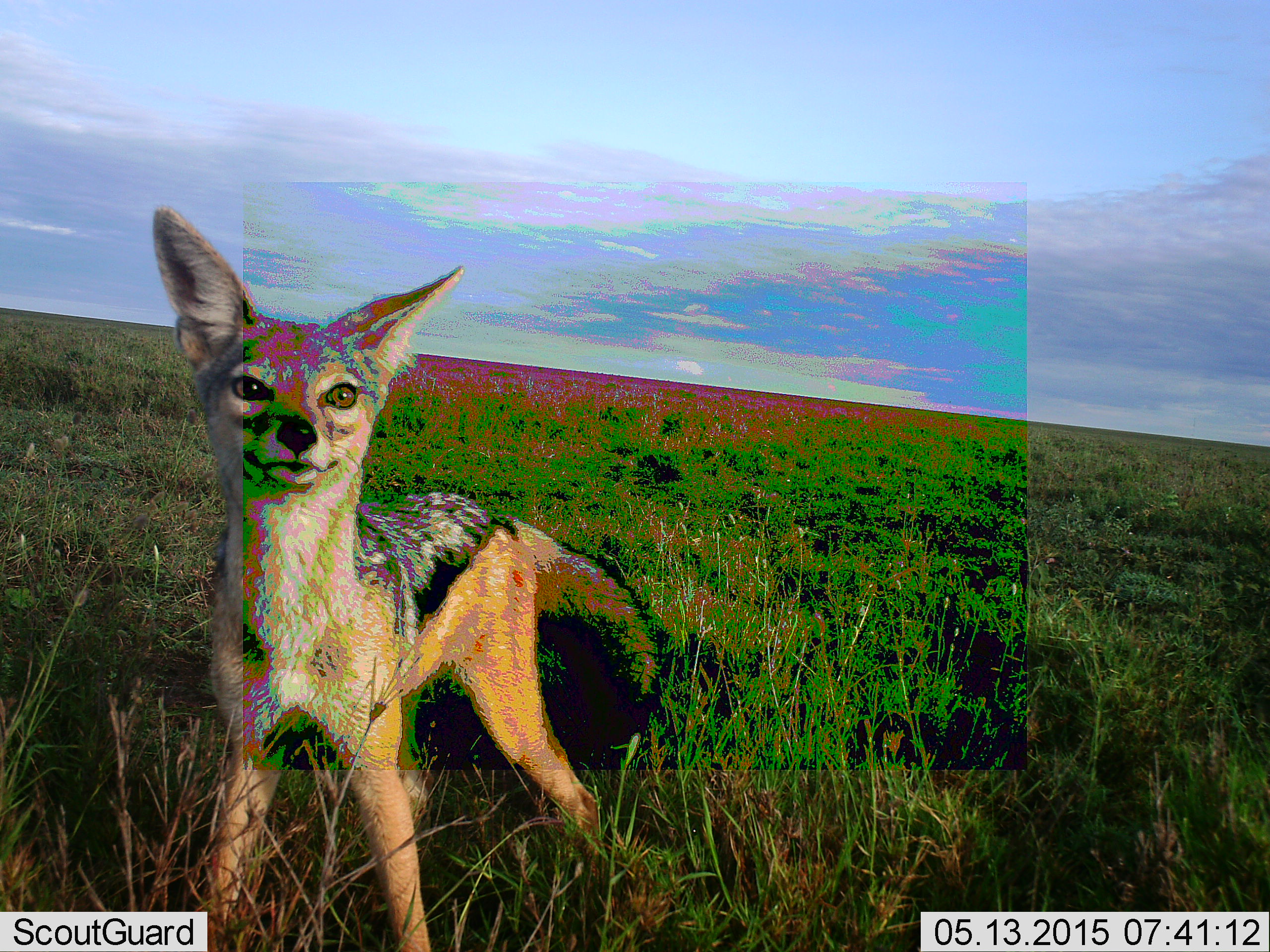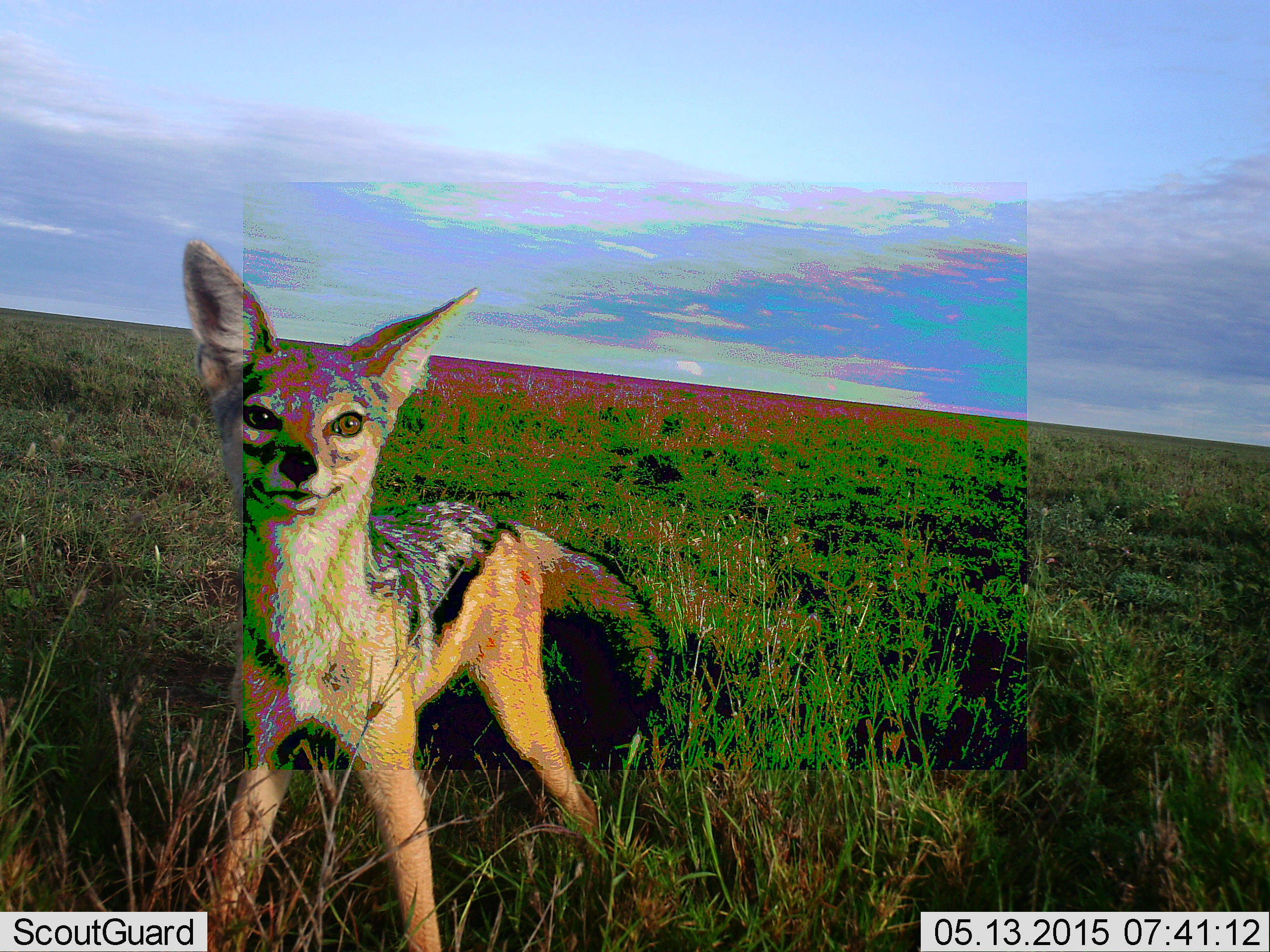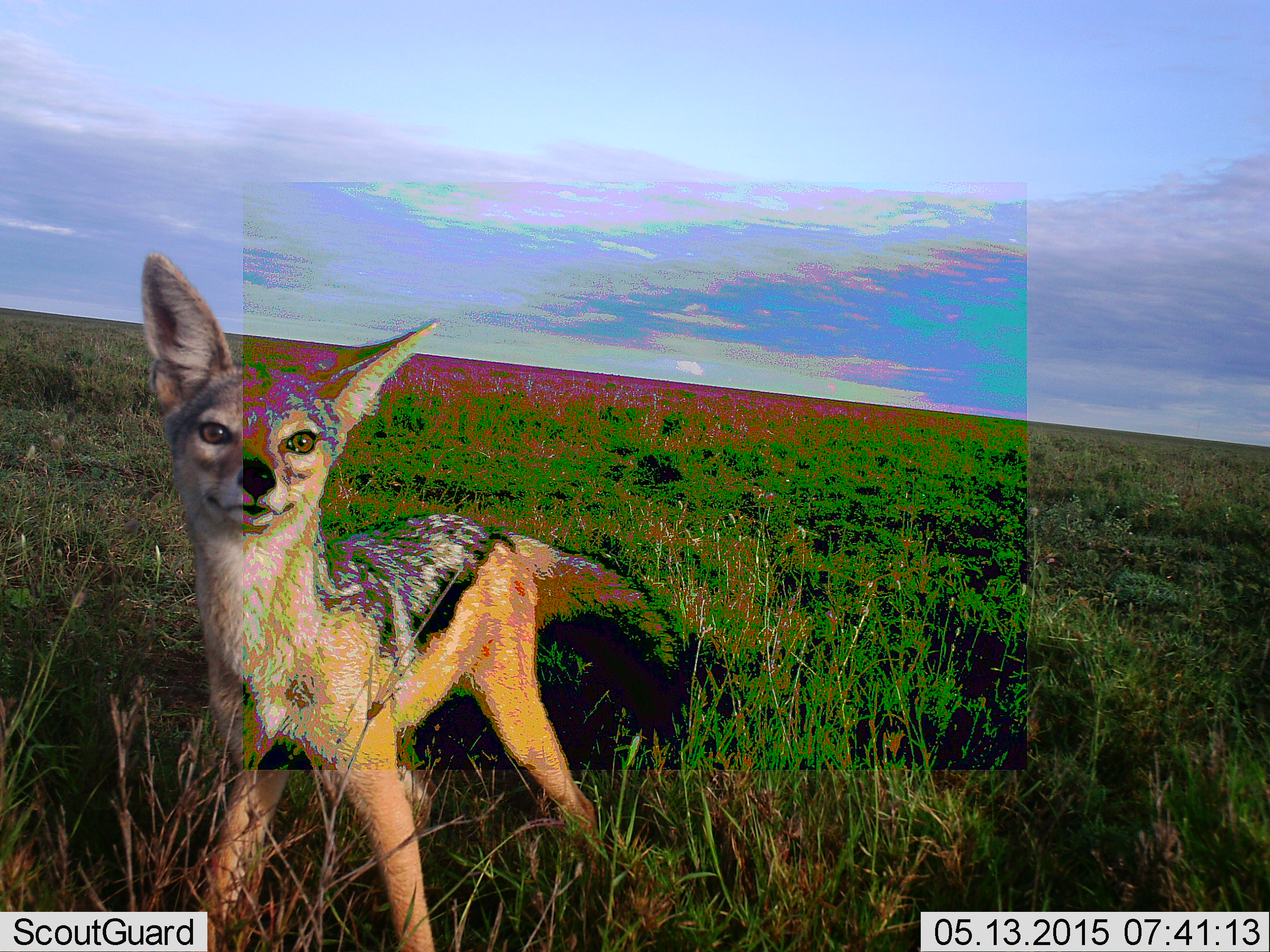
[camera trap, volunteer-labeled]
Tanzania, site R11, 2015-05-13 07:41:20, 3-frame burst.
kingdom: Animalia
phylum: Chordata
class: Mammalia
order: Carnivora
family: Canidae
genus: Lupulella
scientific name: Lupulella mesomelas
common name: black-backed jackal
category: jackal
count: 1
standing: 100%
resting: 0%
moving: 0%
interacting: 0%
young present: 0%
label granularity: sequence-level